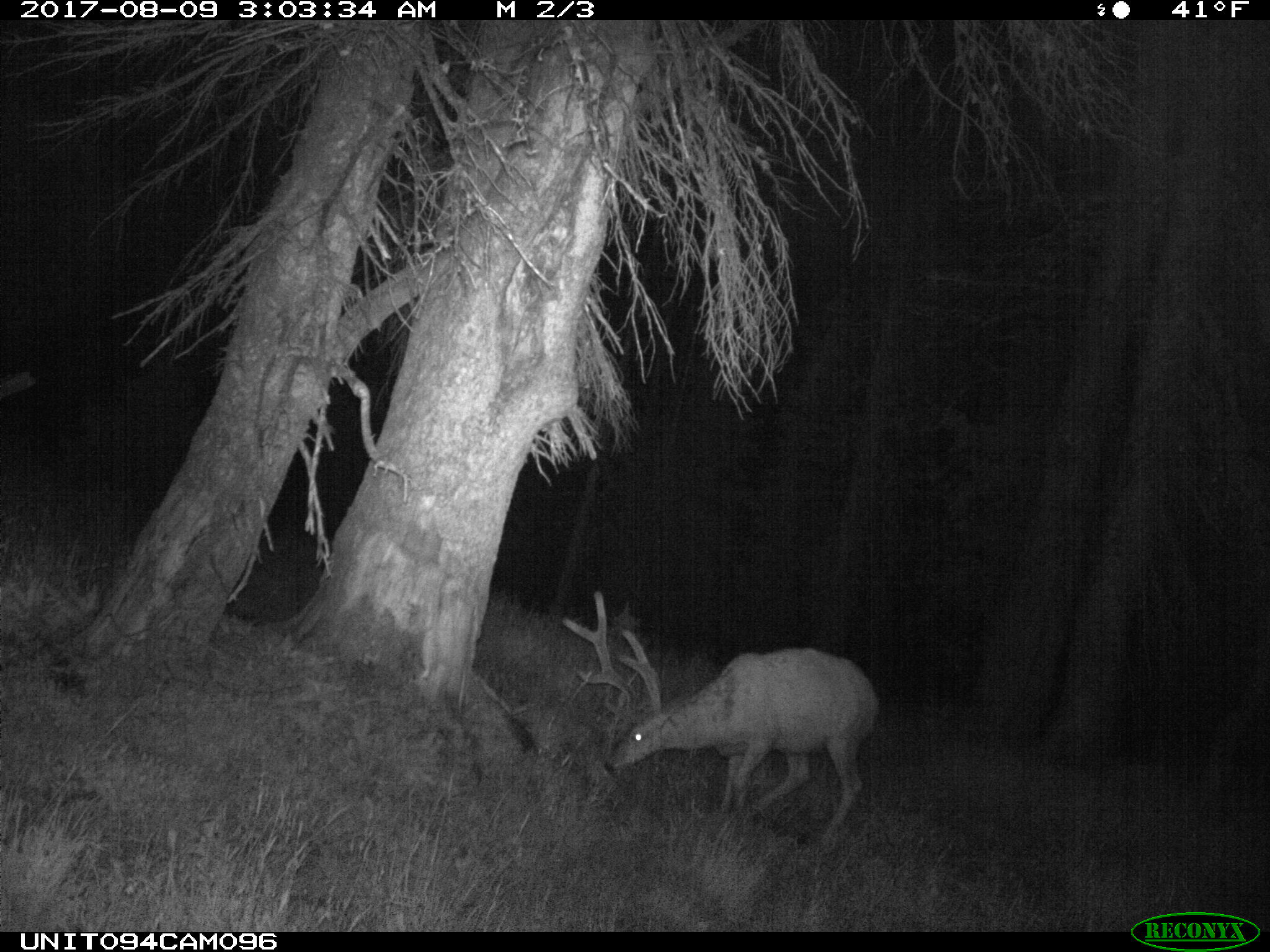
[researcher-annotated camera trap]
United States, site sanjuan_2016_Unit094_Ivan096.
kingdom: Animalia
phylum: Chordata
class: Mammalia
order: Artiodactyla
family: Cervidae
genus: Odocoileus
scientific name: Odocoileus hemionus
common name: mule deer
Odocoileus hemionus (mule deer).